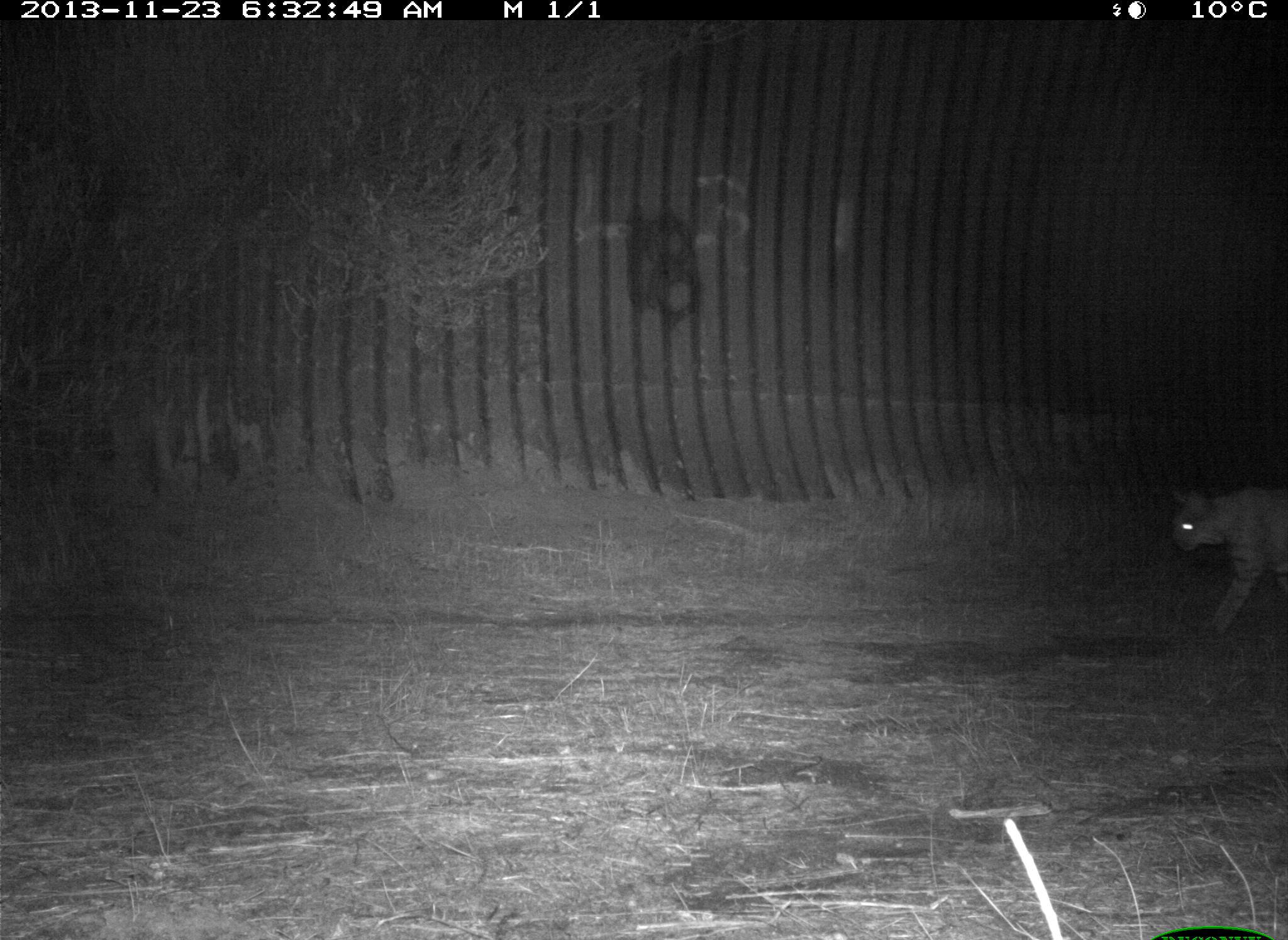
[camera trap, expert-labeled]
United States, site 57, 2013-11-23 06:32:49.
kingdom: Animalia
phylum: Chordata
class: Mammalia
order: Carnivora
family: Felidae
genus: Lynx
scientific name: Lynx rufus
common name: bobcat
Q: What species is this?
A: Bobcat (Lynx rufus).